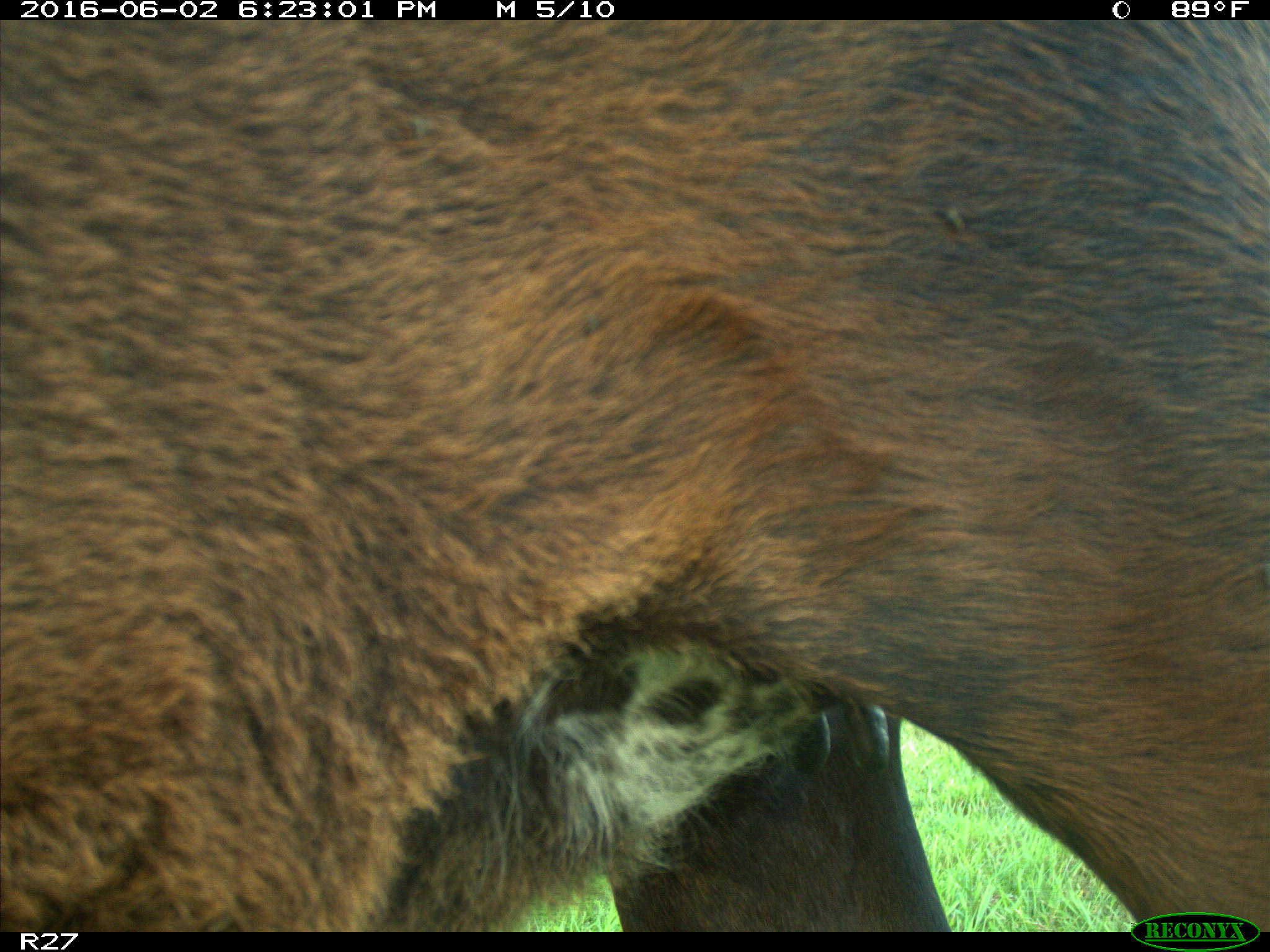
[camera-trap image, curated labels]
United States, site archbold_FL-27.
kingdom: Animalia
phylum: Chordata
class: Mammalia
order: Artiodactyla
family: Bovidae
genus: Bos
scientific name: Bos taurus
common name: domestic cow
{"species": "Bos taurus (domestic cow)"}